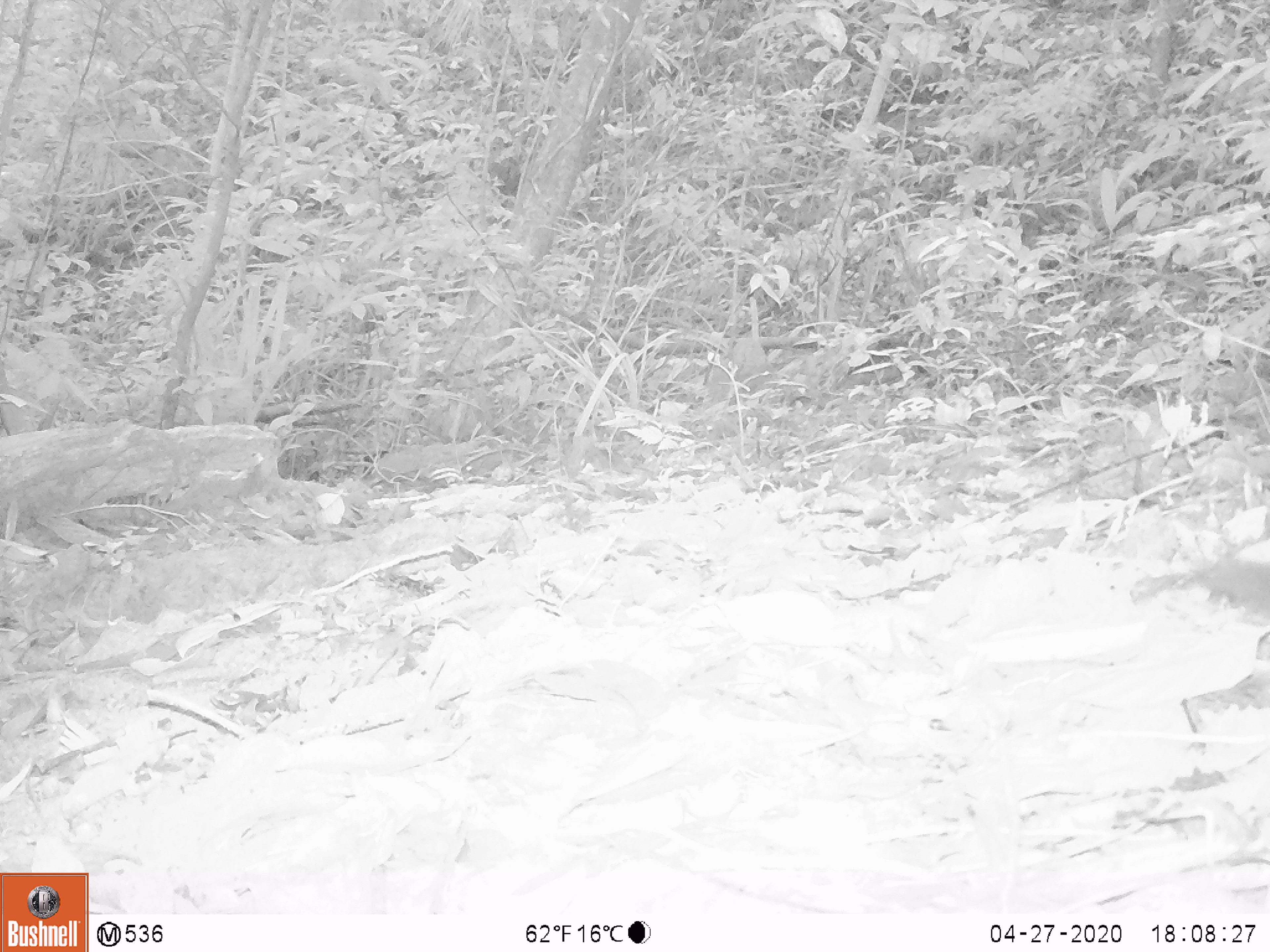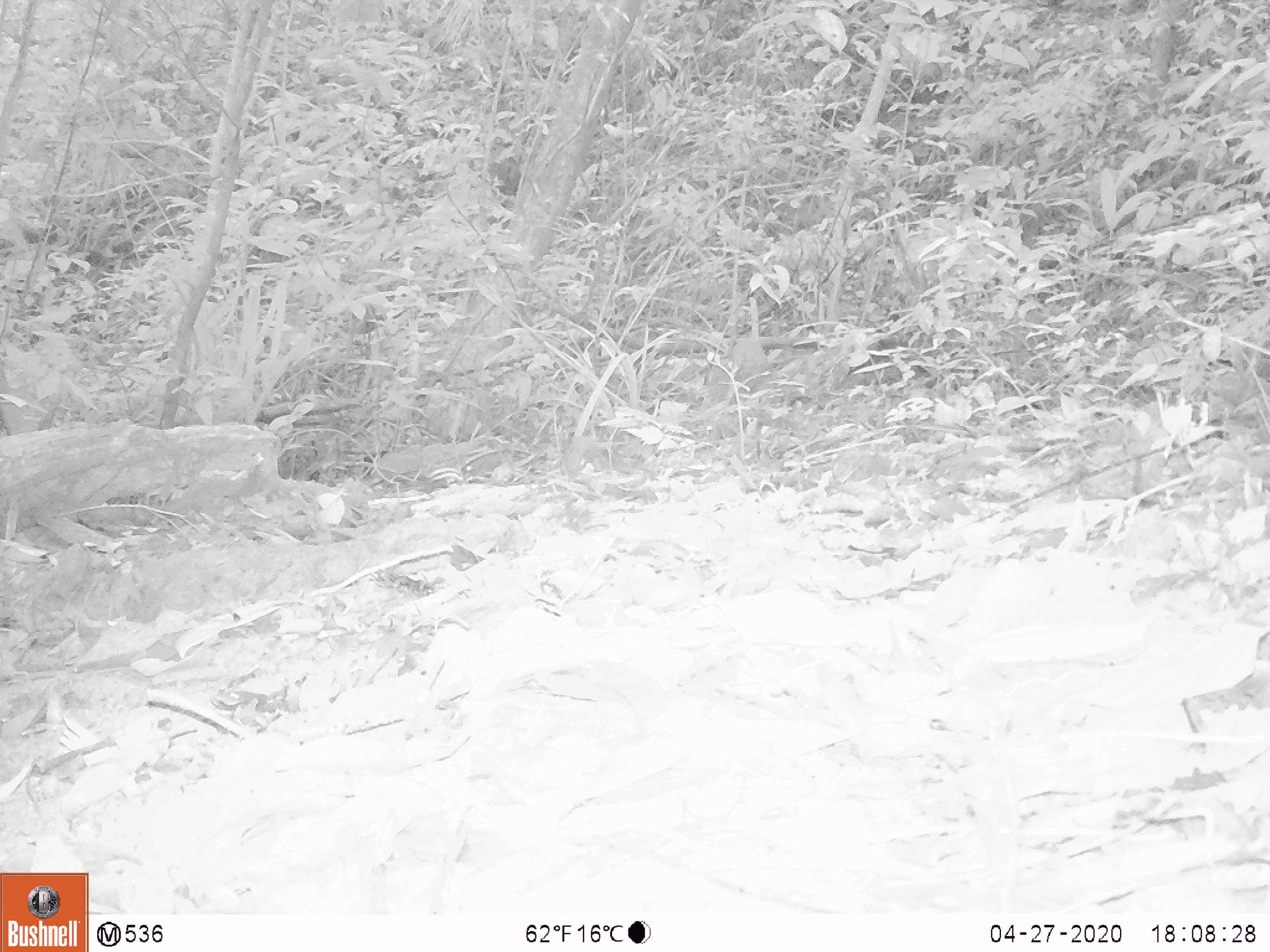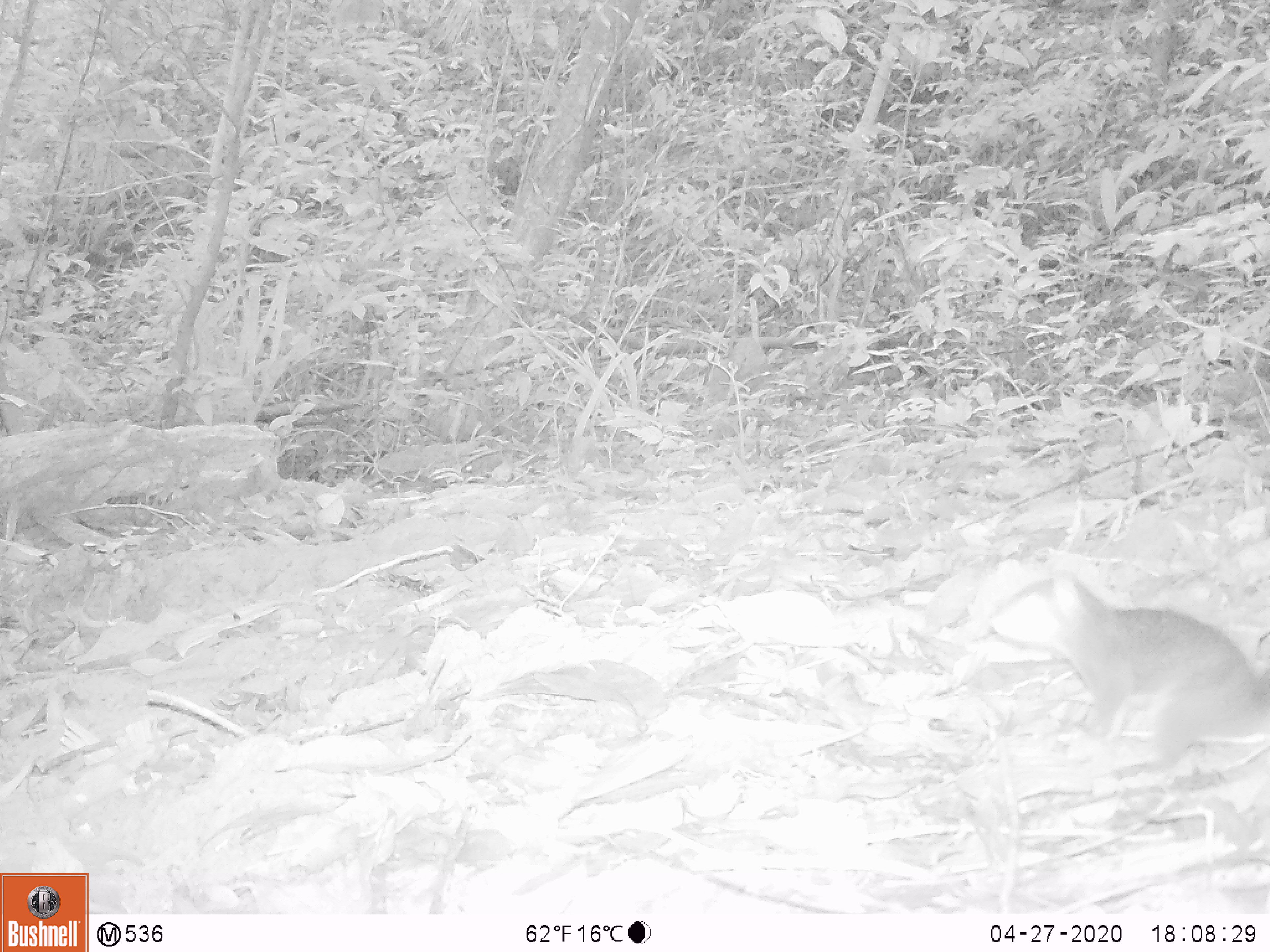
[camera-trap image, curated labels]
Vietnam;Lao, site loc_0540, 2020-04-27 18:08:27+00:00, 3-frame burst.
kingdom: Animalia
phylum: Chordata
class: Mammalia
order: Rodentia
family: Sciuridae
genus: Dremomys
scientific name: Dremomys rufigenis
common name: red-cheeked squirrel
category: red cheeked squirrel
Red cheeked squirrel (red-cheeked squirrel) (Dremomys rufigenis). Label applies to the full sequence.